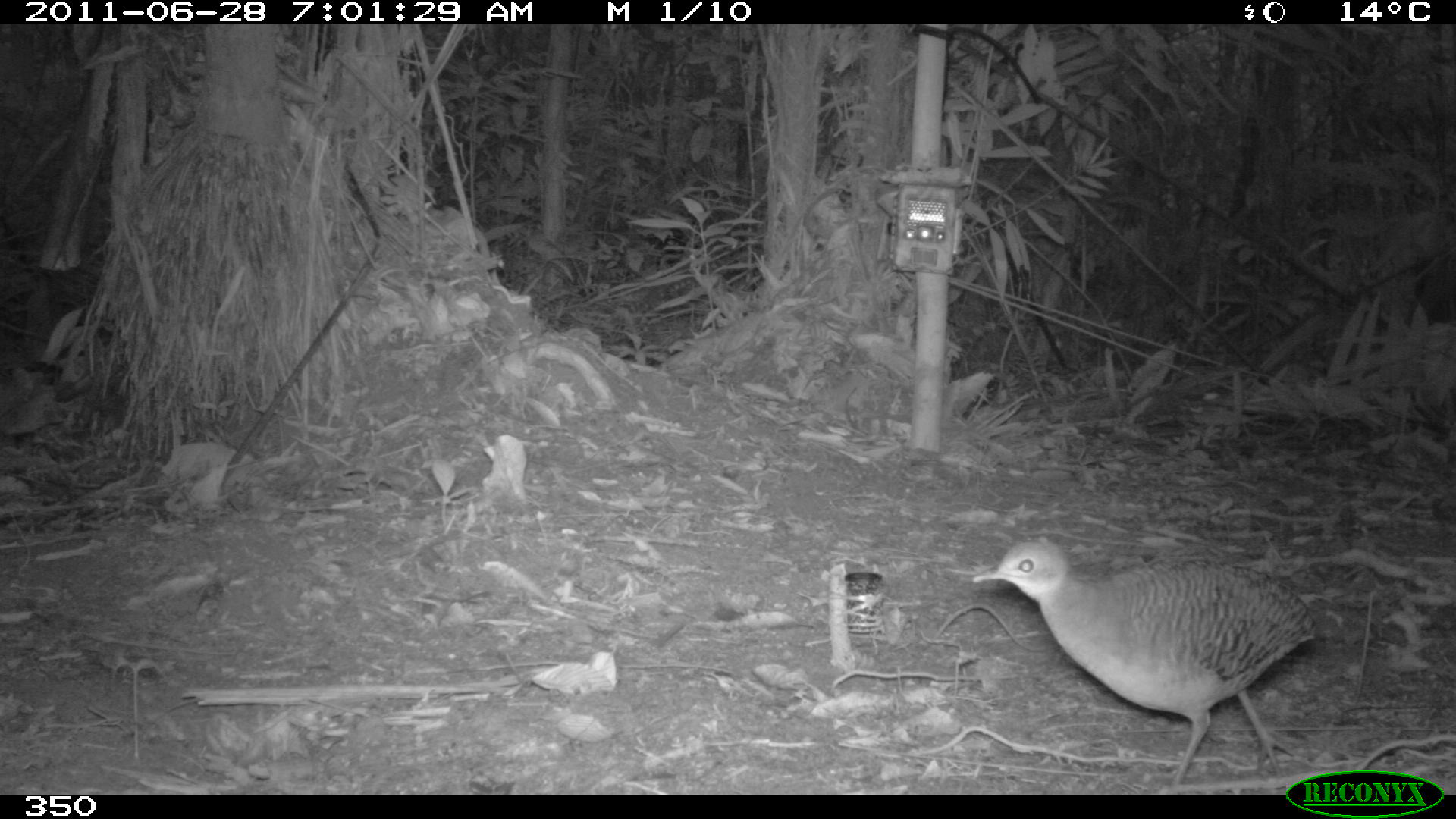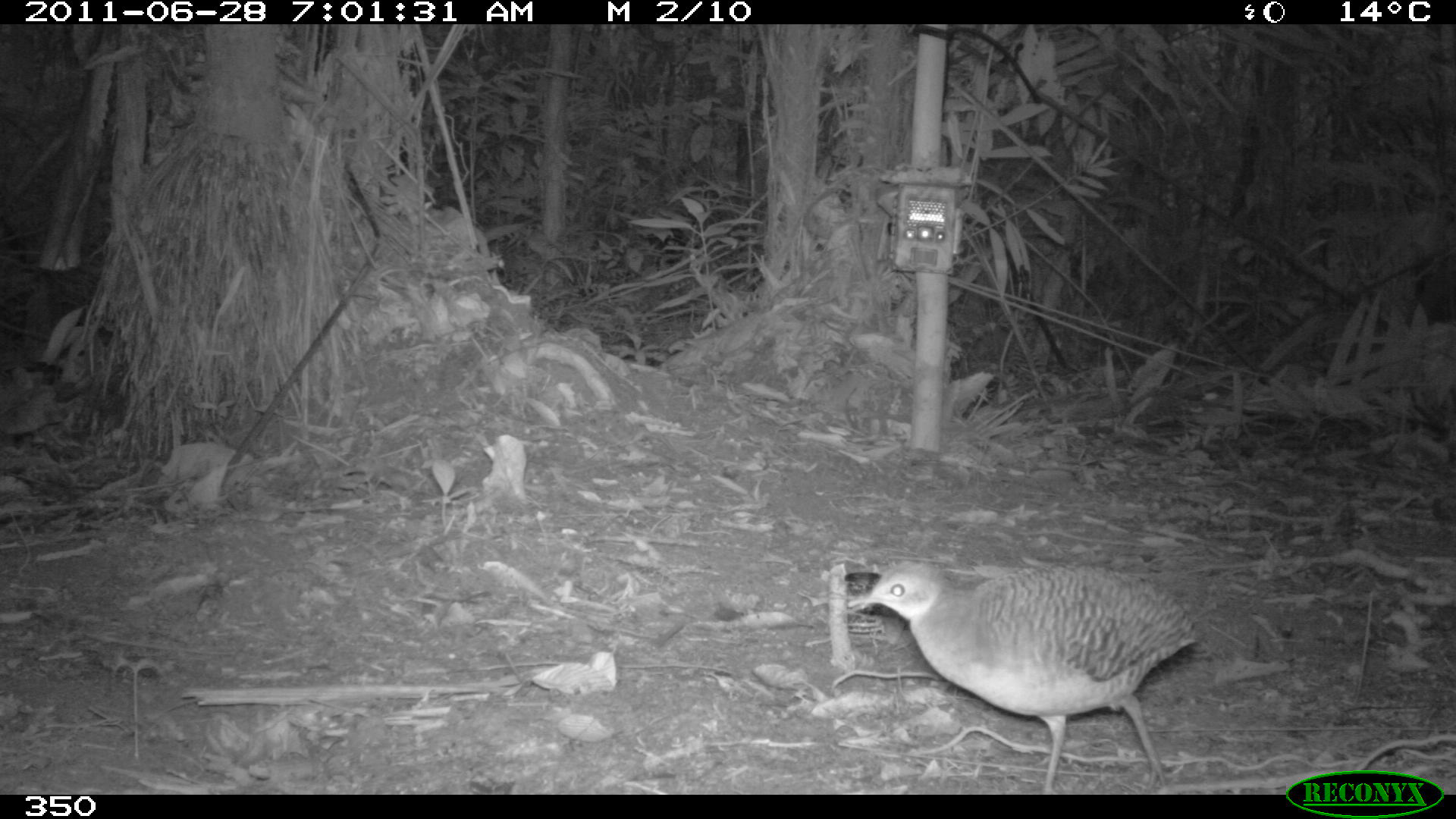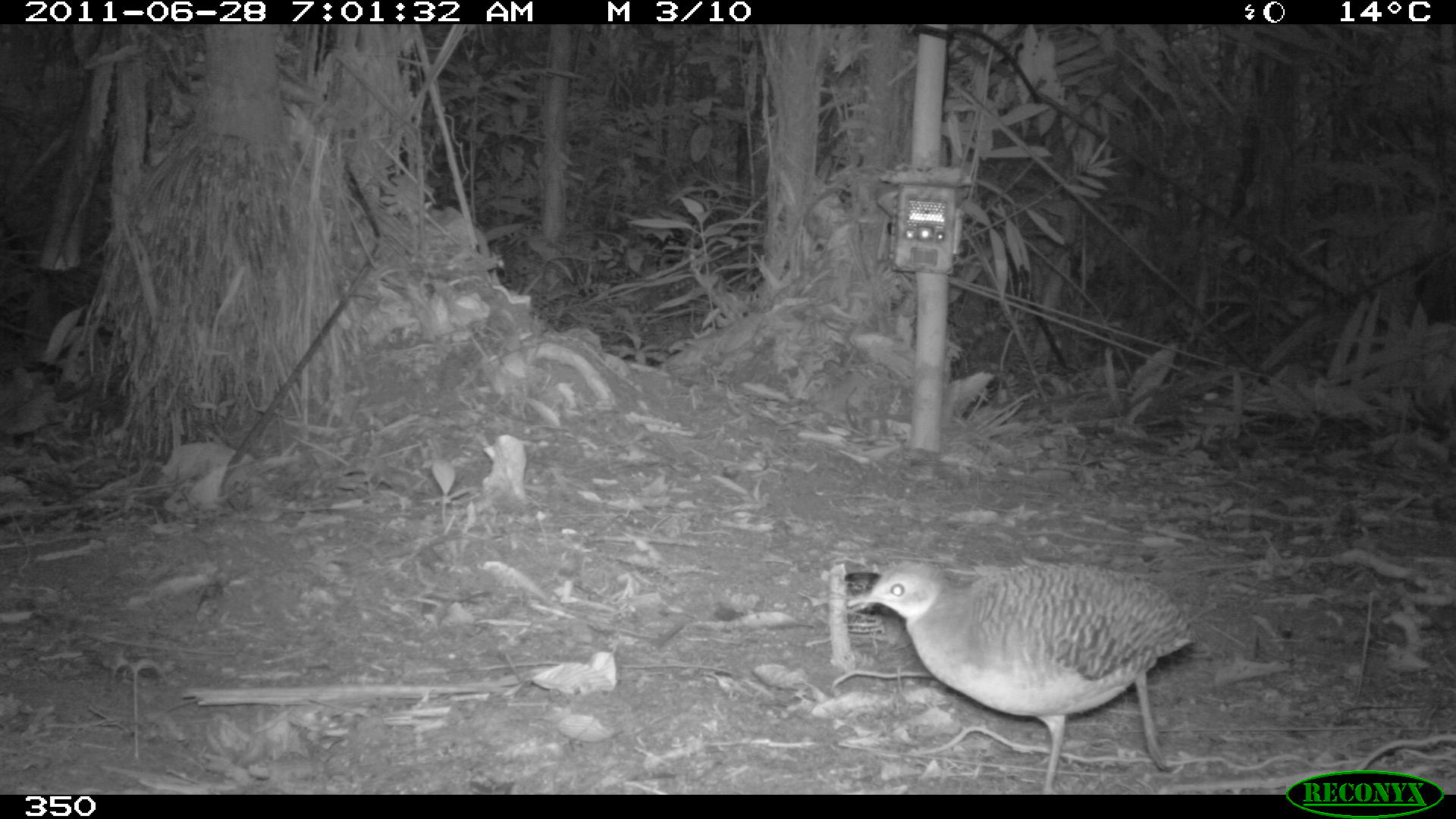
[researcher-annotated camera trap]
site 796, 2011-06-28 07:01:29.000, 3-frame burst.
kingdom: Animalia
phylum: Chordata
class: Aves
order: Galliformes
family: Phasianidae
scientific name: Phasianidae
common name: quails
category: quail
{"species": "quail (quails) (Phasianidae)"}